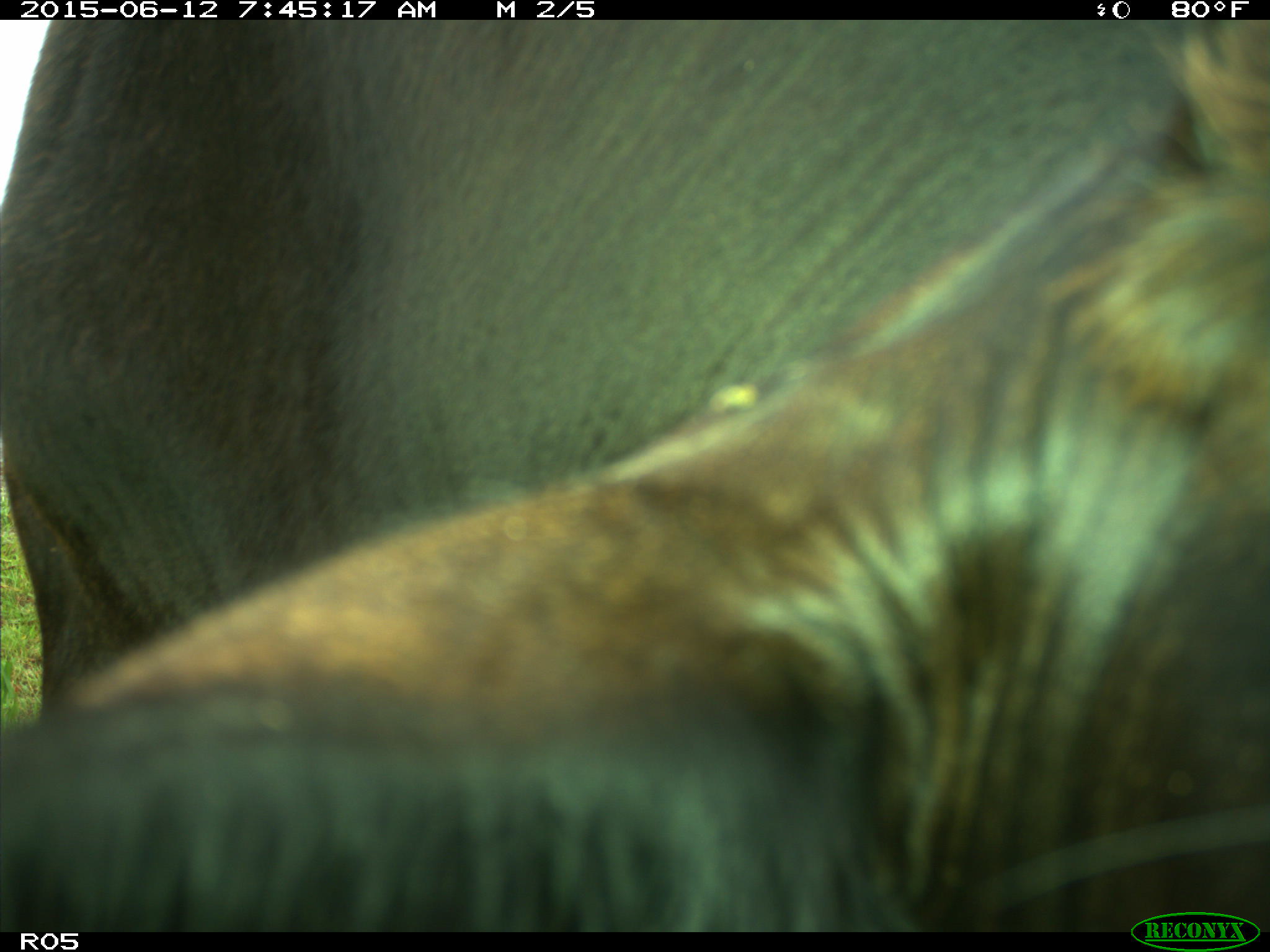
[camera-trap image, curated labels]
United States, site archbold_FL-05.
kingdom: Animalia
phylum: Chordata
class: Mammalia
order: Artiodactyla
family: Bovidae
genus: Bos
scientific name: Bos taurus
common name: domestic cow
Bos taurus (domestic cow).